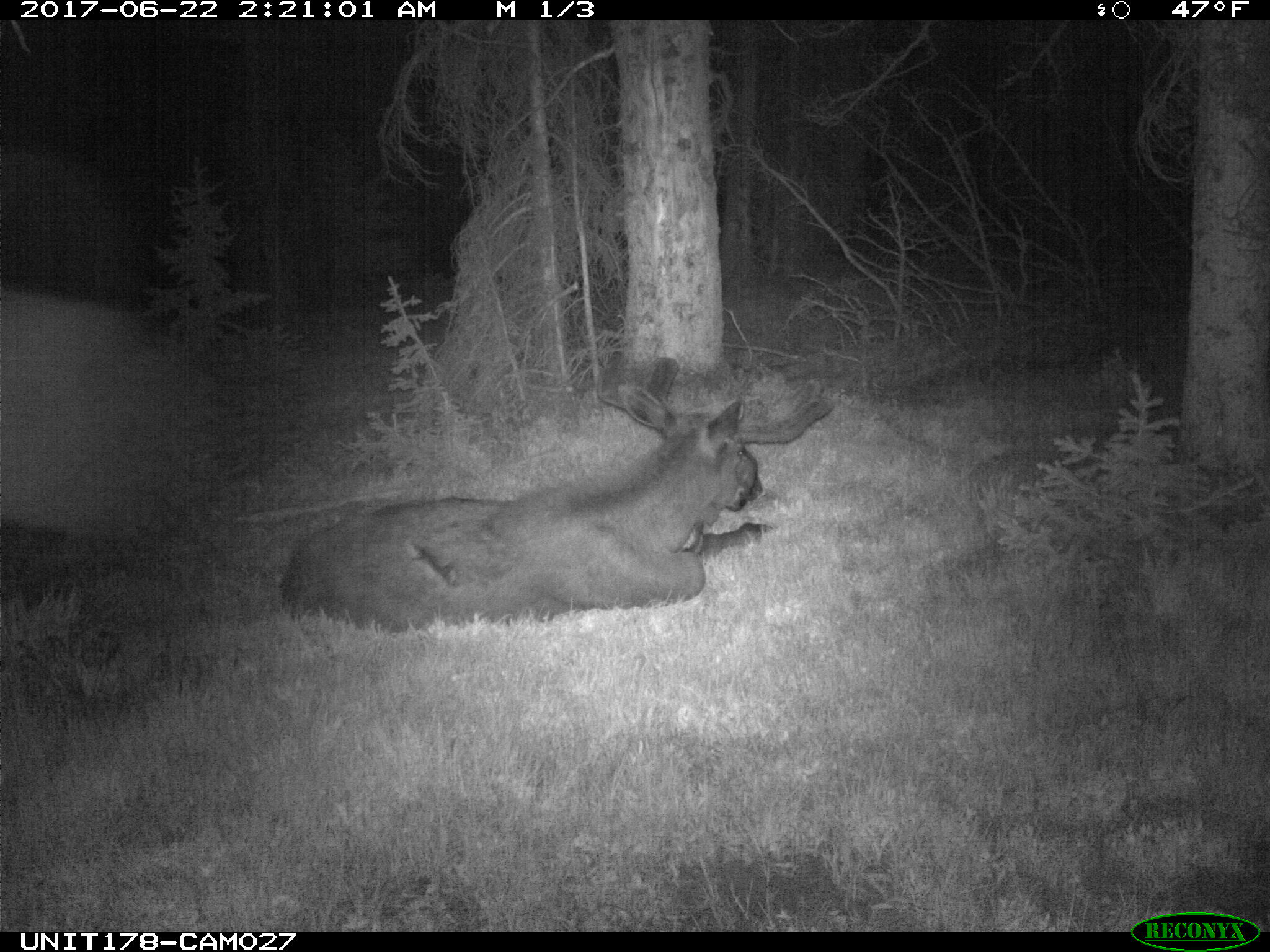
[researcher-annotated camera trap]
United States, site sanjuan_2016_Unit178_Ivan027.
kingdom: Animalia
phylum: Chordata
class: Mammalia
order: Artiodactyla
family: Cervidae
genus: Alces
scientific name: Alces alces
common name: moose